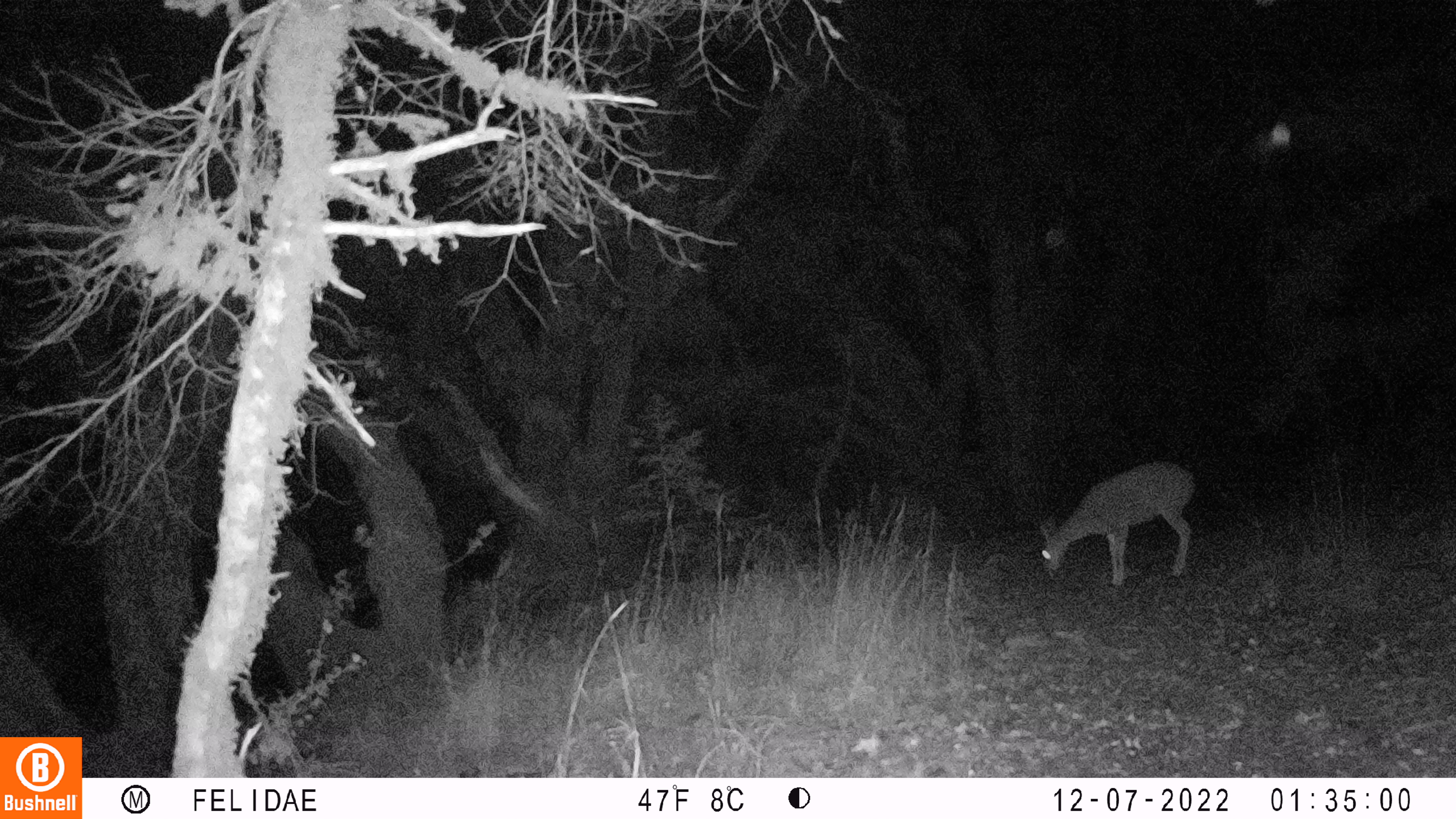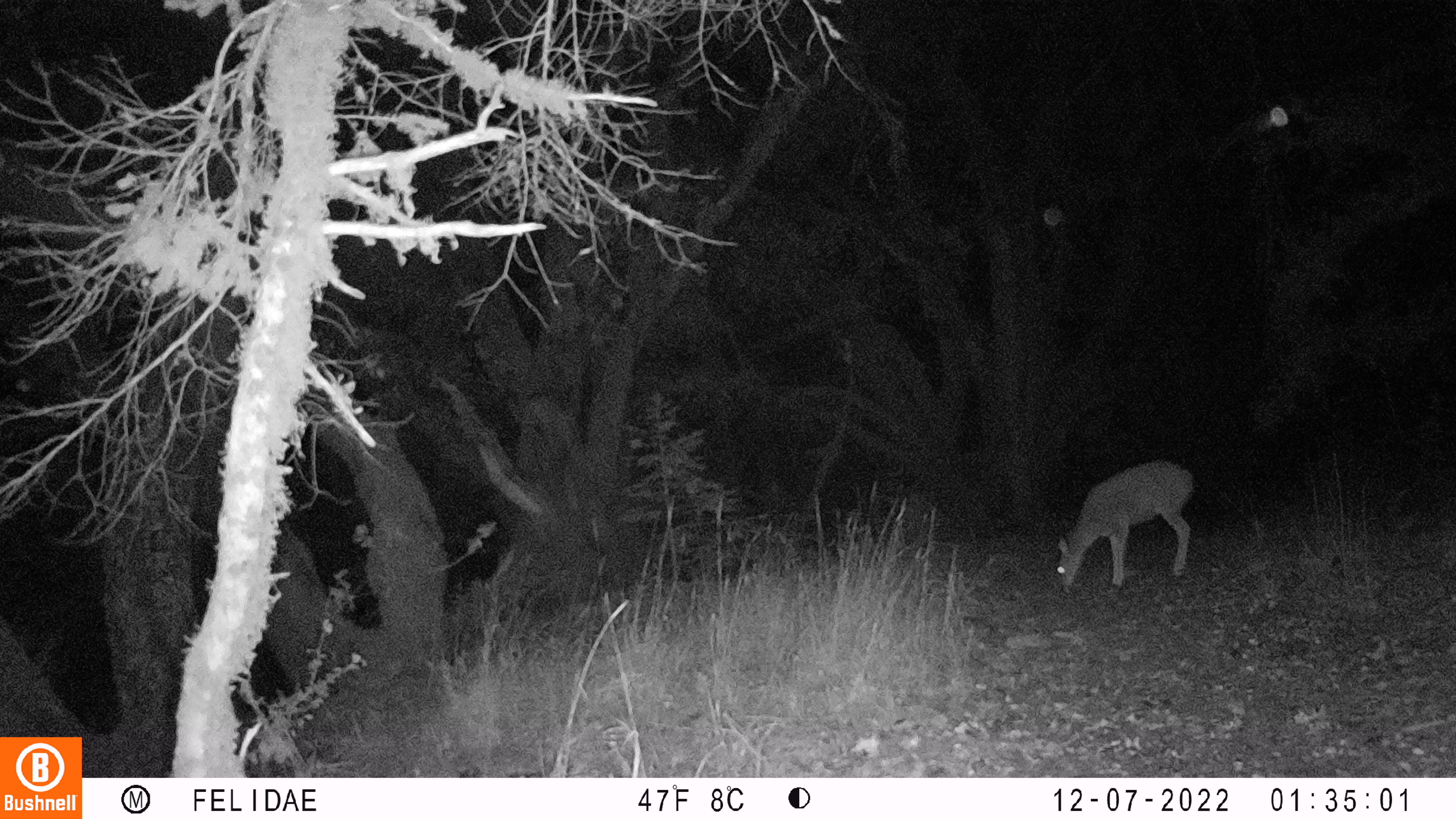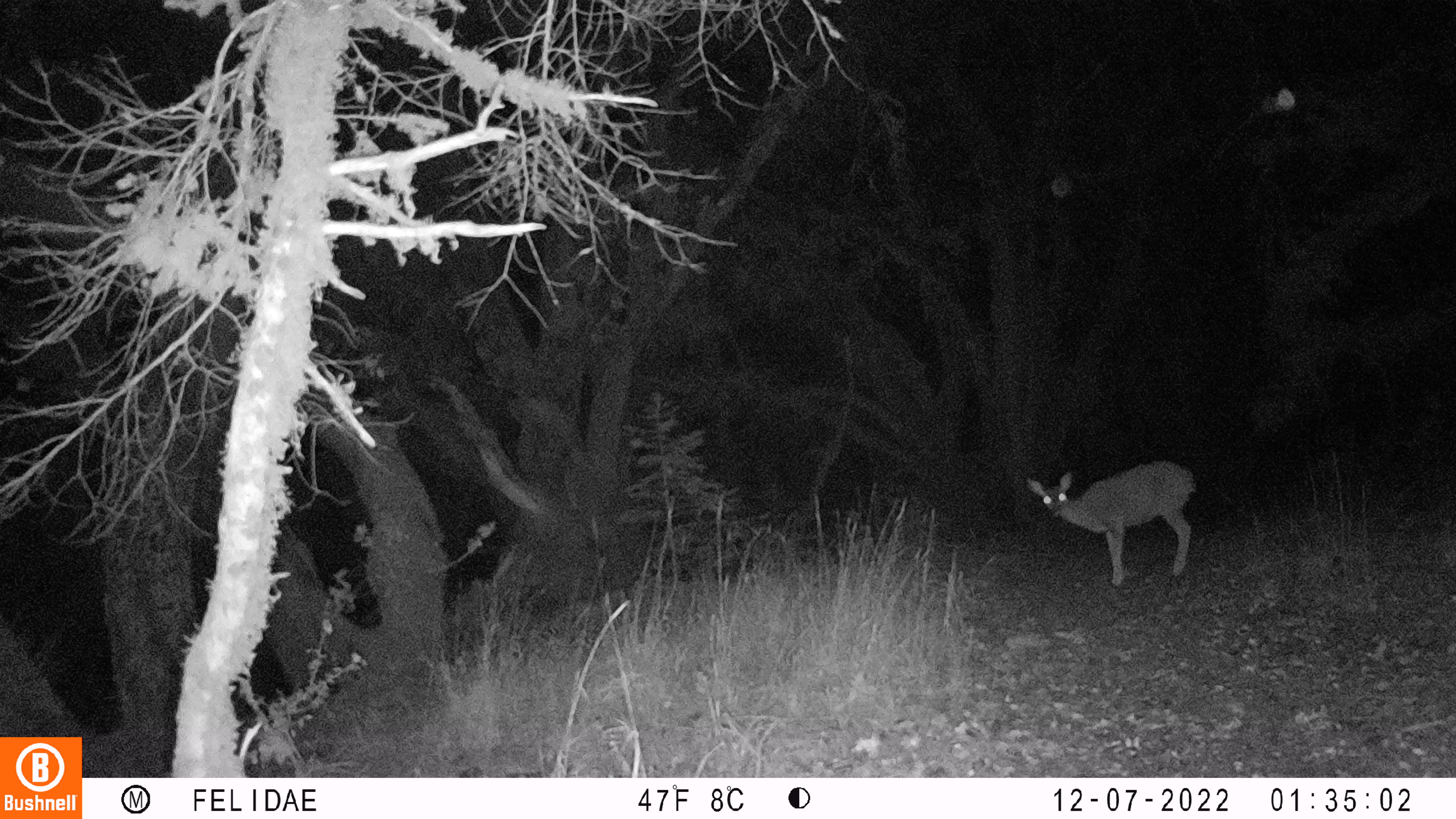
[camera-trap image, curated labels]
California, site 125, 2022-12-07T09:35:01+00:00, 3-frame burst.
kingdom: Animalia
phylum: Chordata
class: Mammalia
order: Artiodactyla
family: Cervidae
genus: Odocoileus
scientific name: Odocoileus hemionus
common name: mule deer